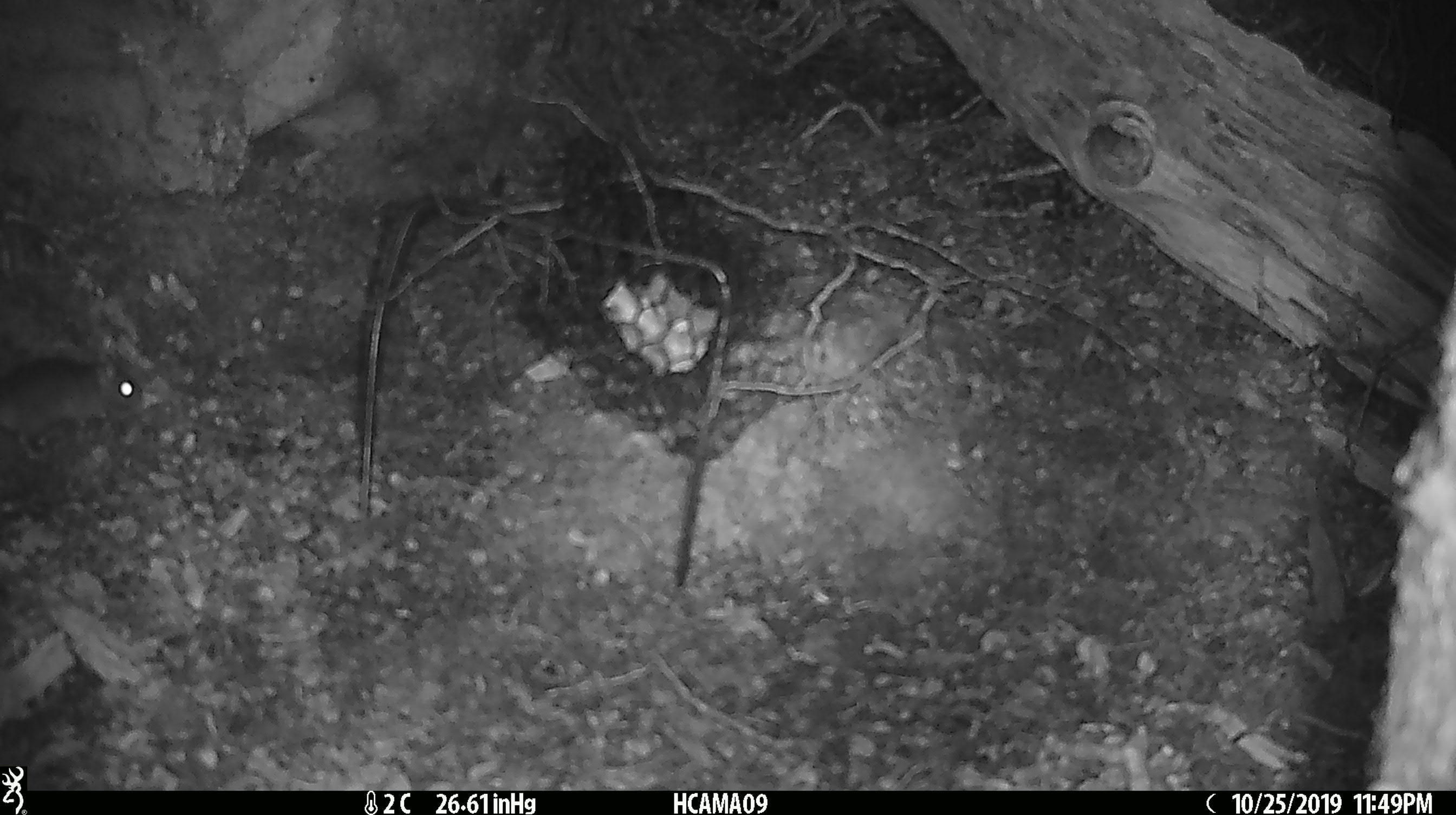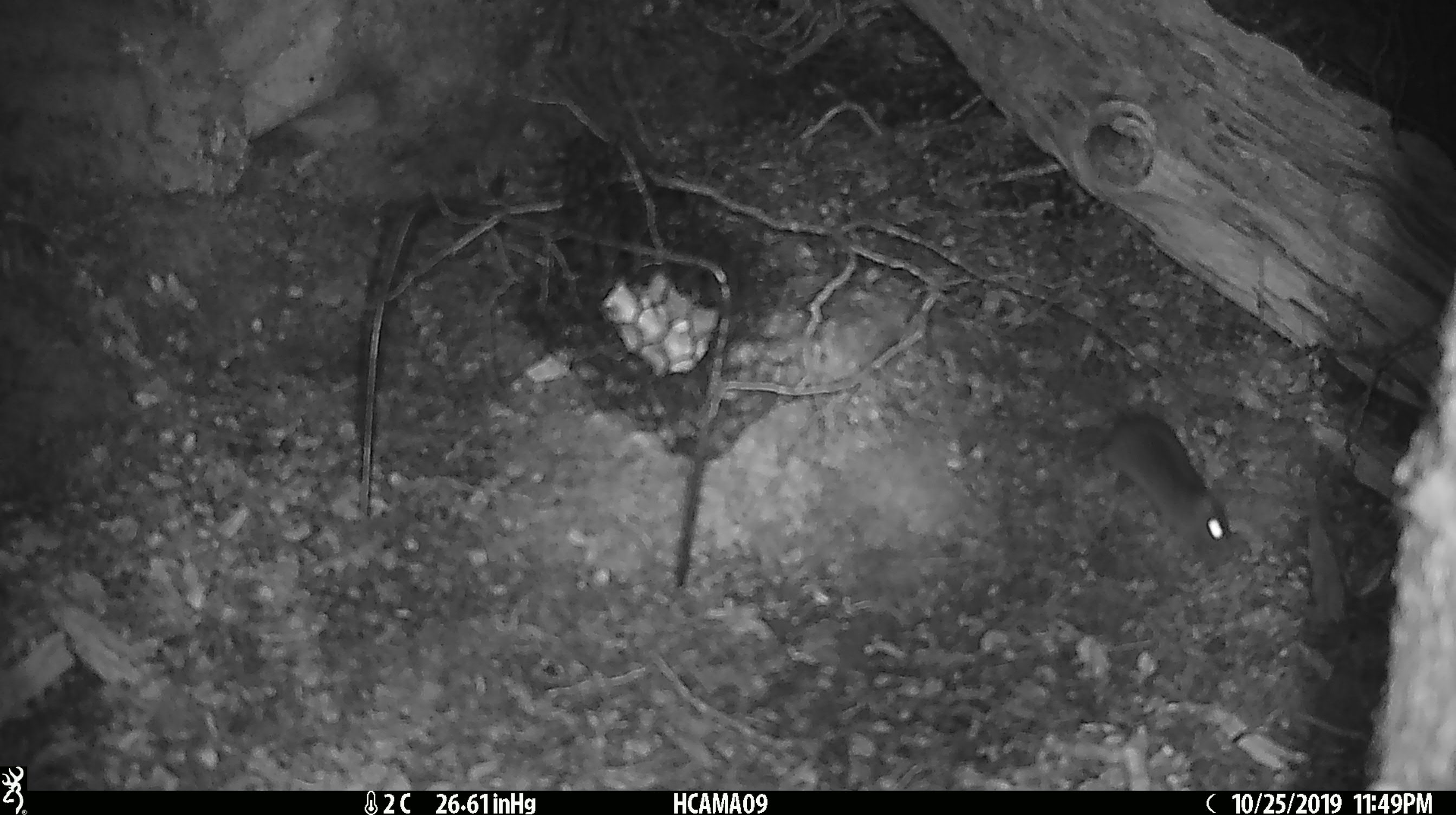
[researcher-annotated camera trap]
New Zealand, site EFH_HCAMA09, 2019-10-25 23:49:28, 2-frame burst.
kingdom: Animalia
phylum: Chordata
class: Mammalia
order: Rodentia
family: Muridae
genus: Mus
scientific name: Mus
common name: mouse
Mouse (Mus).